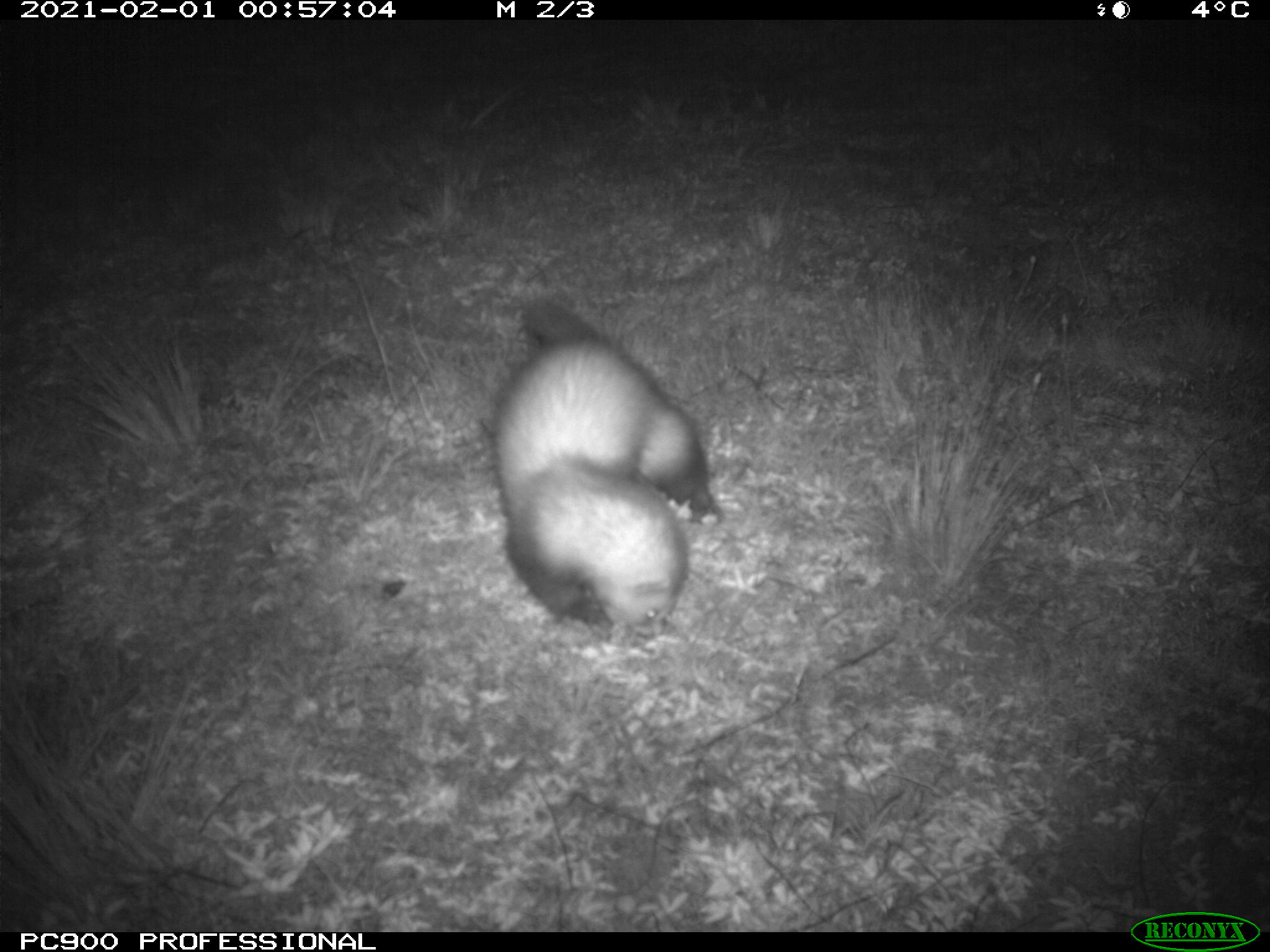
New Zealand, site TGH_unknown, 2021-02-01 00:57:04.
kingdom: Animalia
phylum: Chordata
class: Mammalia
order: Carnivora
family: Mustelidae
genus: Mustela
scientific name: Mustela furo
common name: ferret